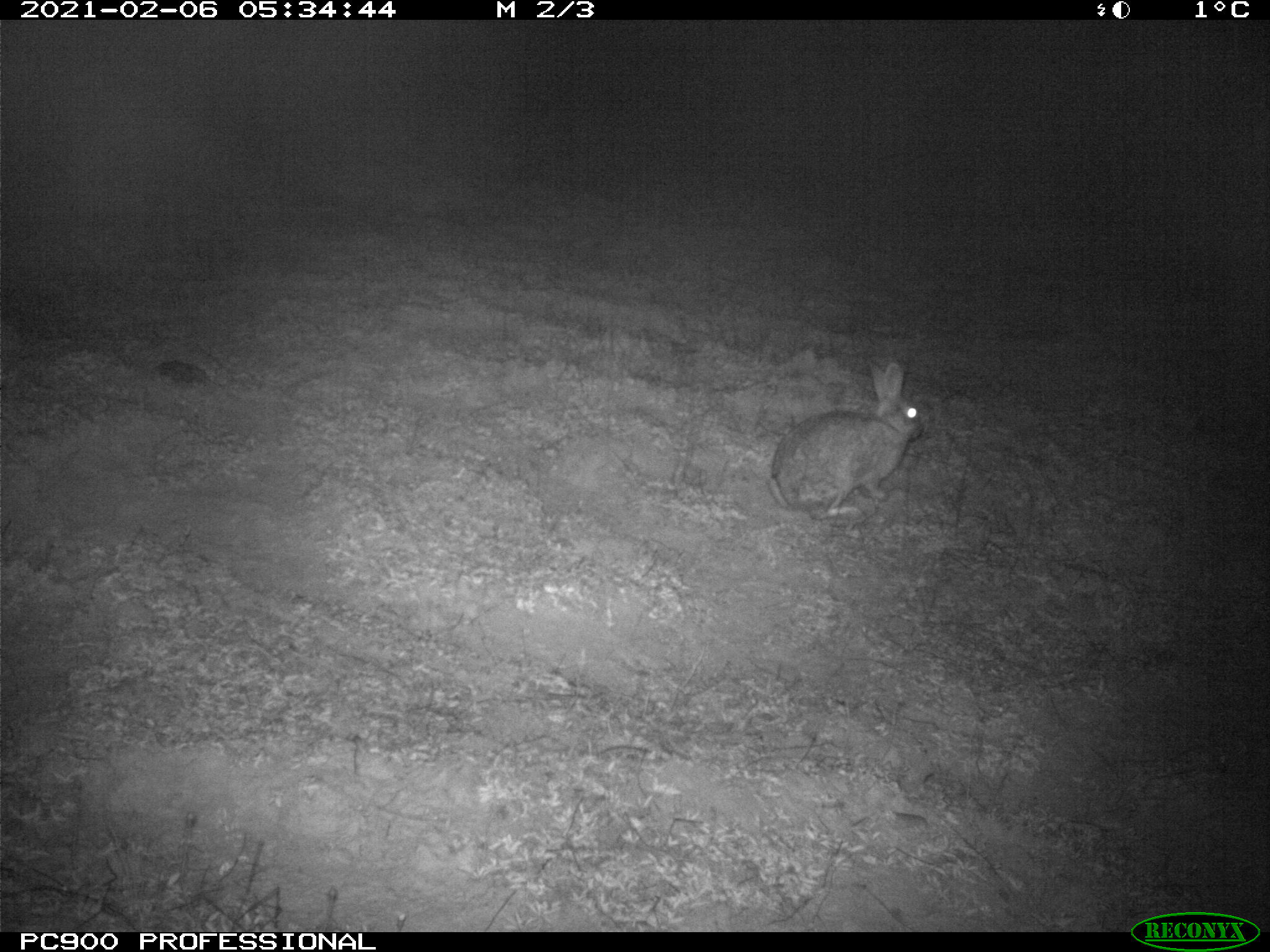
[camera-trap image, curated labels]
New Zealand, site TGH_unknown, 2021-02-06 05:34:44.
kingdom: Animalia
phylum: Chordata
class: Mammalia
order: Lagomorpha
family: Leporidae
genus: Oryctolagus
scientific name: Oryctolagus cuniculus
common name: european rabbit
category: rabbit